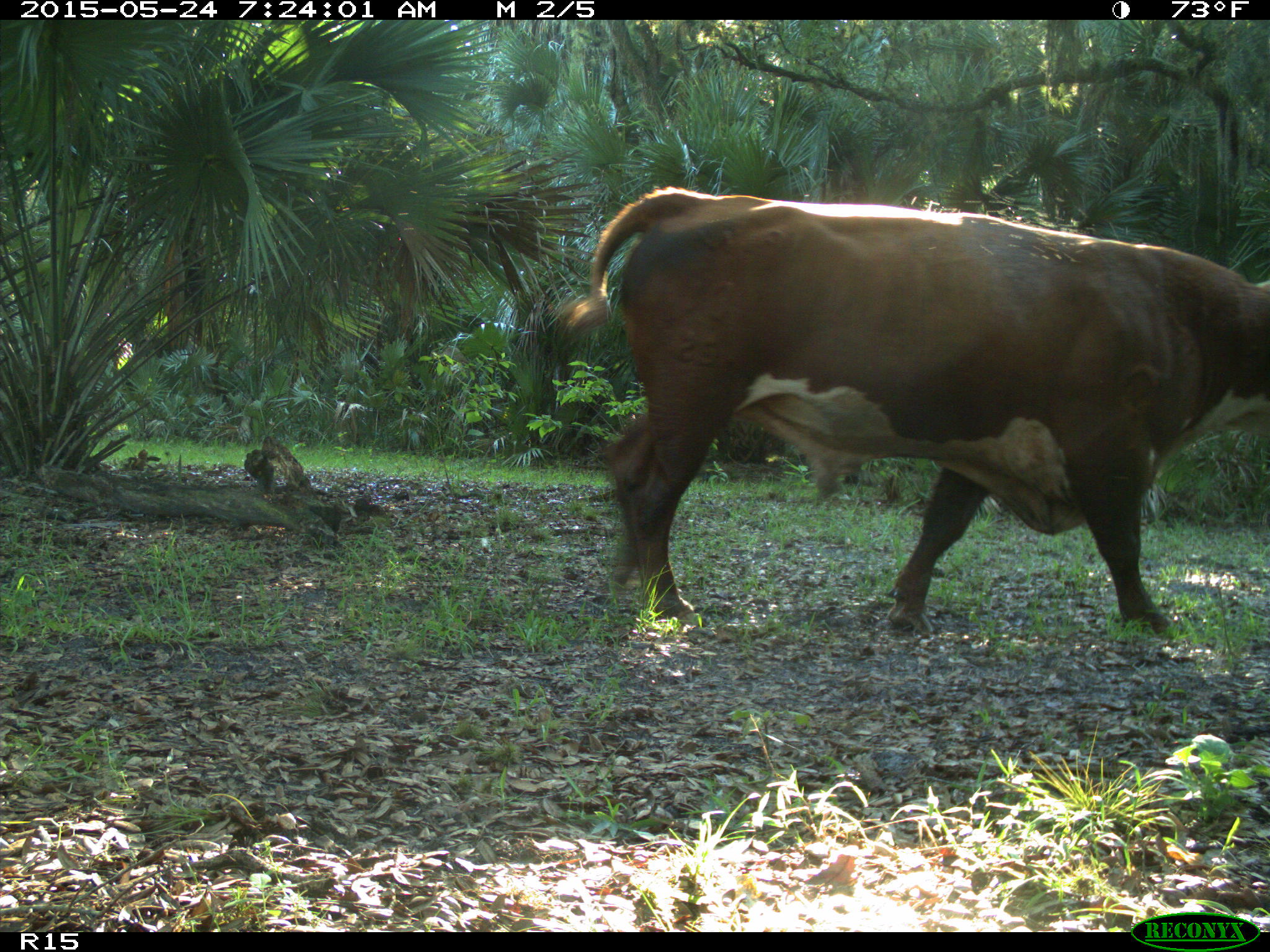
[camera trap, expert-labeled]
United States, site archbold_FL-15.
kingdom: Animalia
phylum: Chordata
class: Mammalia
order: Artiodactyla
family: Bovidae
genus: Bos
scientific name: Bos taurus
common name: domestic cow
Bos taurus (domestic cow).